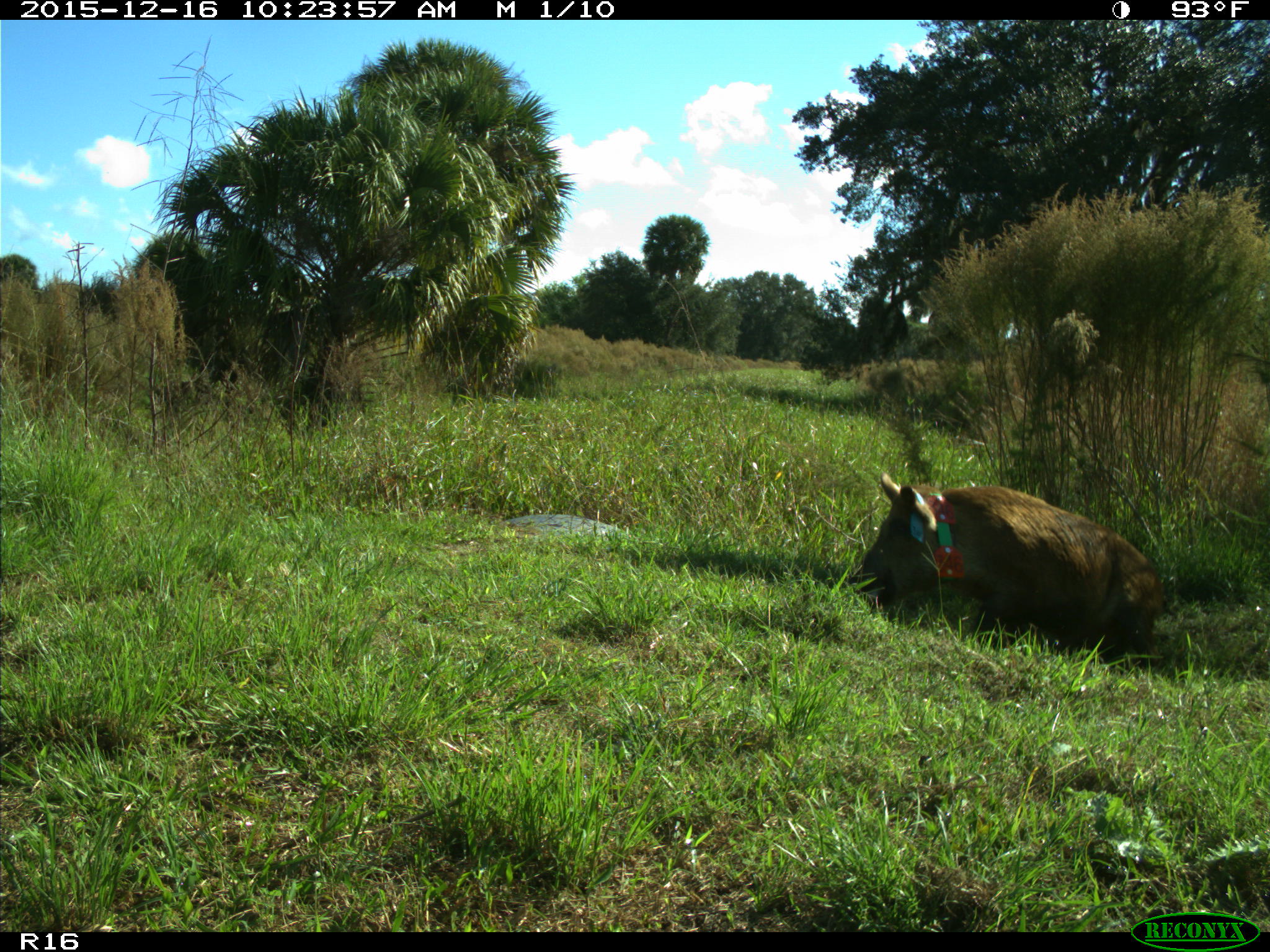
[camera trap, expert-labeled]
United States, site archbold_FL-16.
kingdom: Animalia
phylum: Chordata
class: Mammalia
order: Artiodactyla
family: Suidae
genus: Sus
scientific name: Sus scrofa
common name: wild boar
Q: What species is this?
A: Sus scrofa (wild boar).